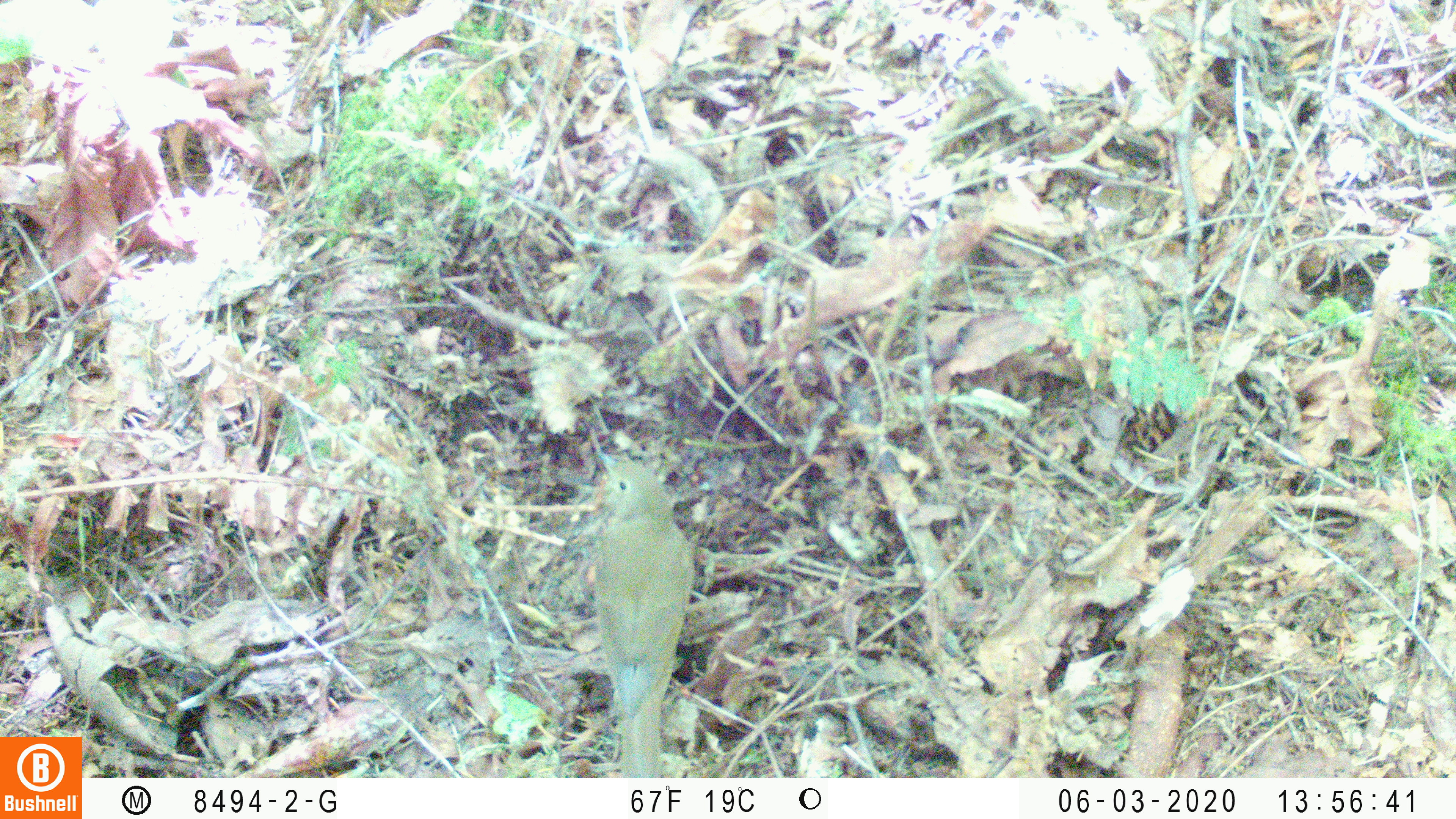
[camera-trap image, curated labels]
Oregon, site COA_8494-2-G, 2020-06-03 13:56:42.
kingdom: Animalia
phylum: Chordata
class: Aves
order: Passeriformes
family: Turdidae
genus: Catharus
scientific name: Catharus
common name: brown thrushes and nightingale-thrushes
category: catharus species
Catharus species (brown thrushes and nightingale-thrushes) (Catharus).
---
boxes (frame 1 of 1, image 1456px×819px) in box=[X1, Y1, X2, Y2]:
catharus species: box=[588, 443, 705, 770]